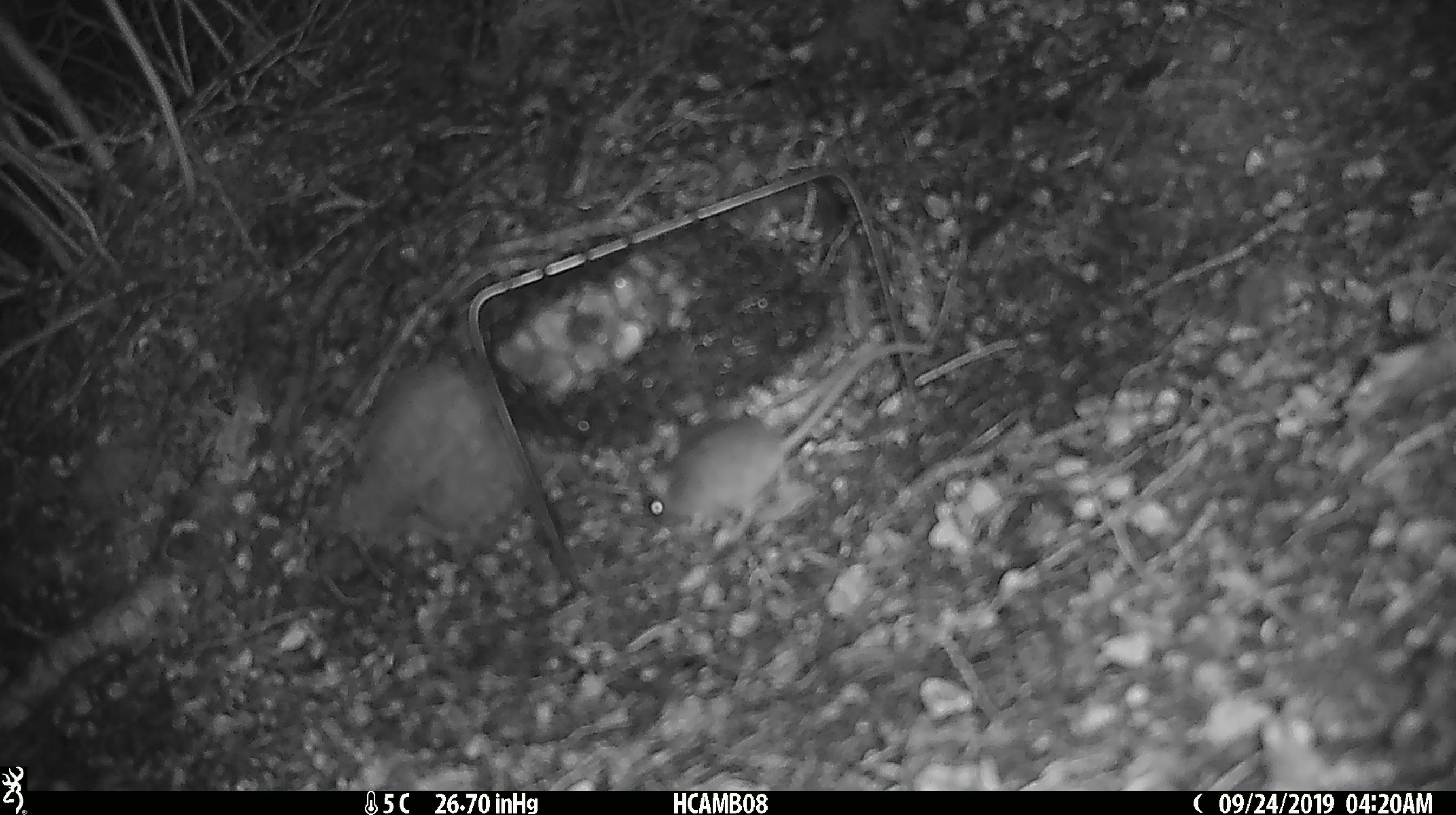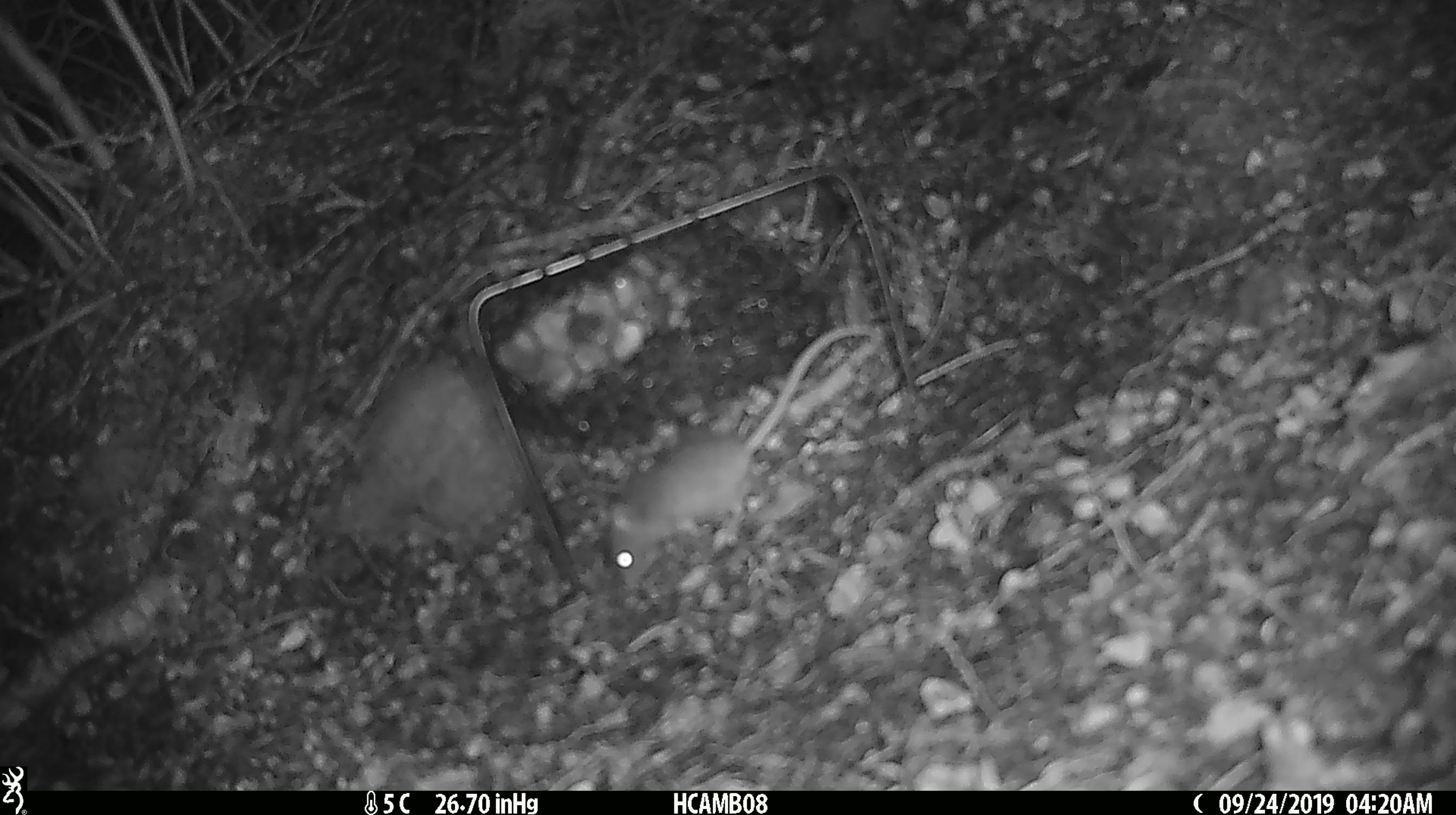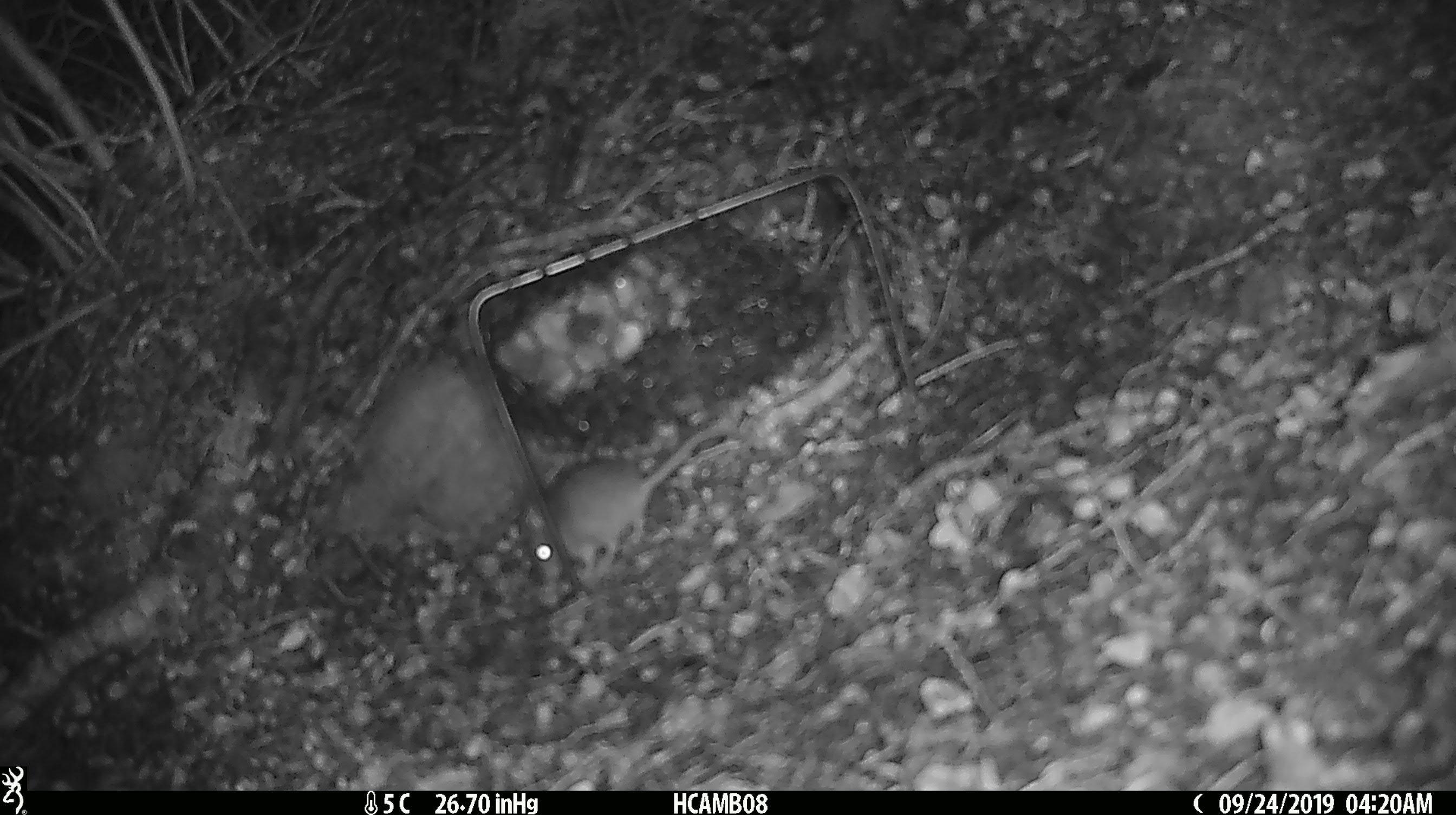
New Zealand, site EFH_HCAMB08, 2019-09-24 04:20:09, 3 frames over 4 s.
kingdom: Animalia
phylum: Chordata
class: Mammalia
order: Rodentia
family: Muridae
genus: Mus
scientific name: Mus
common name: mouse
Mouse (Mus).